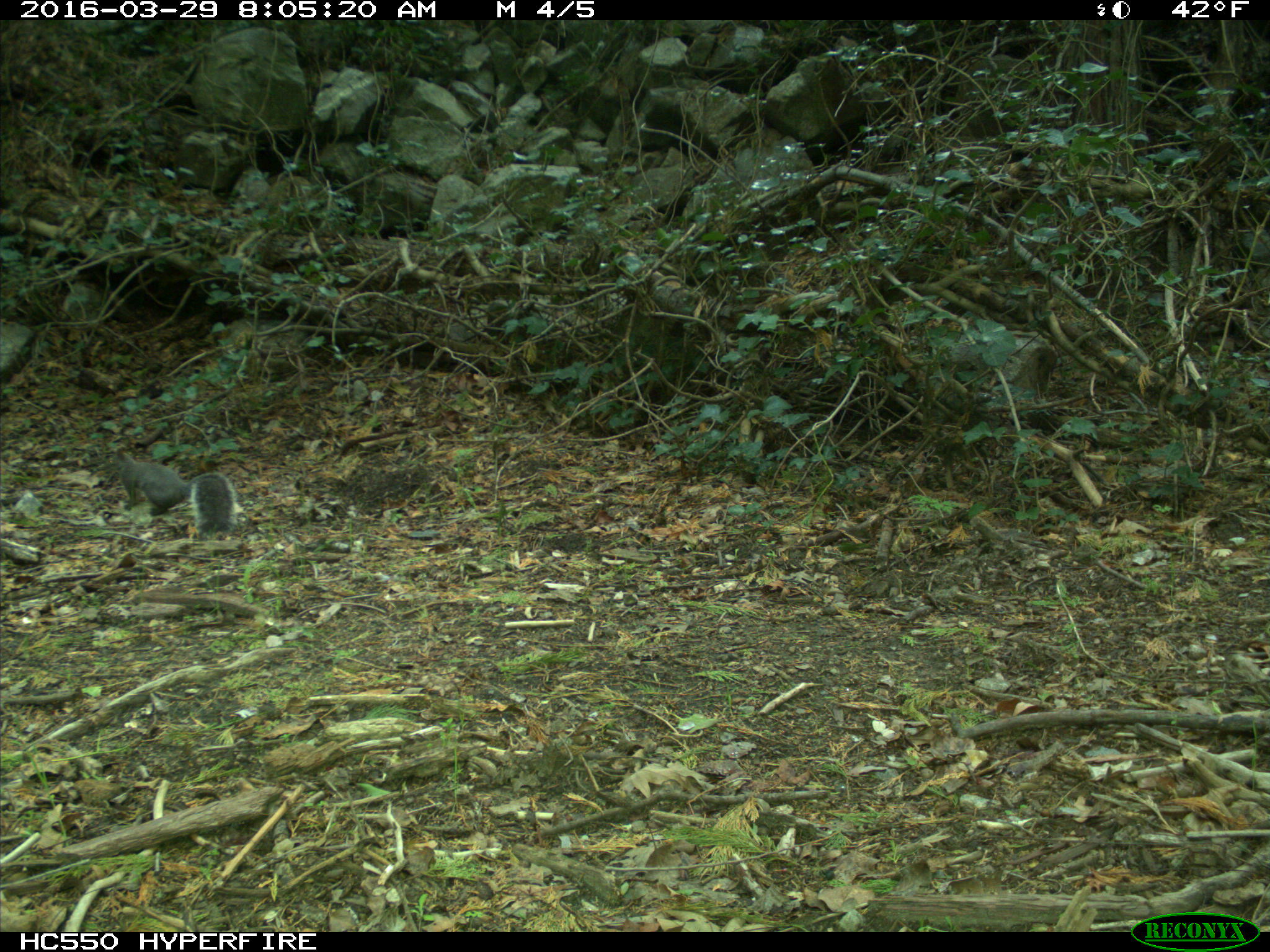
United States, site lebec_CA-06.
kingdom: Animalia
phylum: Chordata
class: Mammalia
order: Rodentia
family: Sciuridae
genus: Sciurus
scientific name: Sciurus carolinensis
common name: eastern gray squirrel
Sciurus carolinensis (eastern gray squirrel).